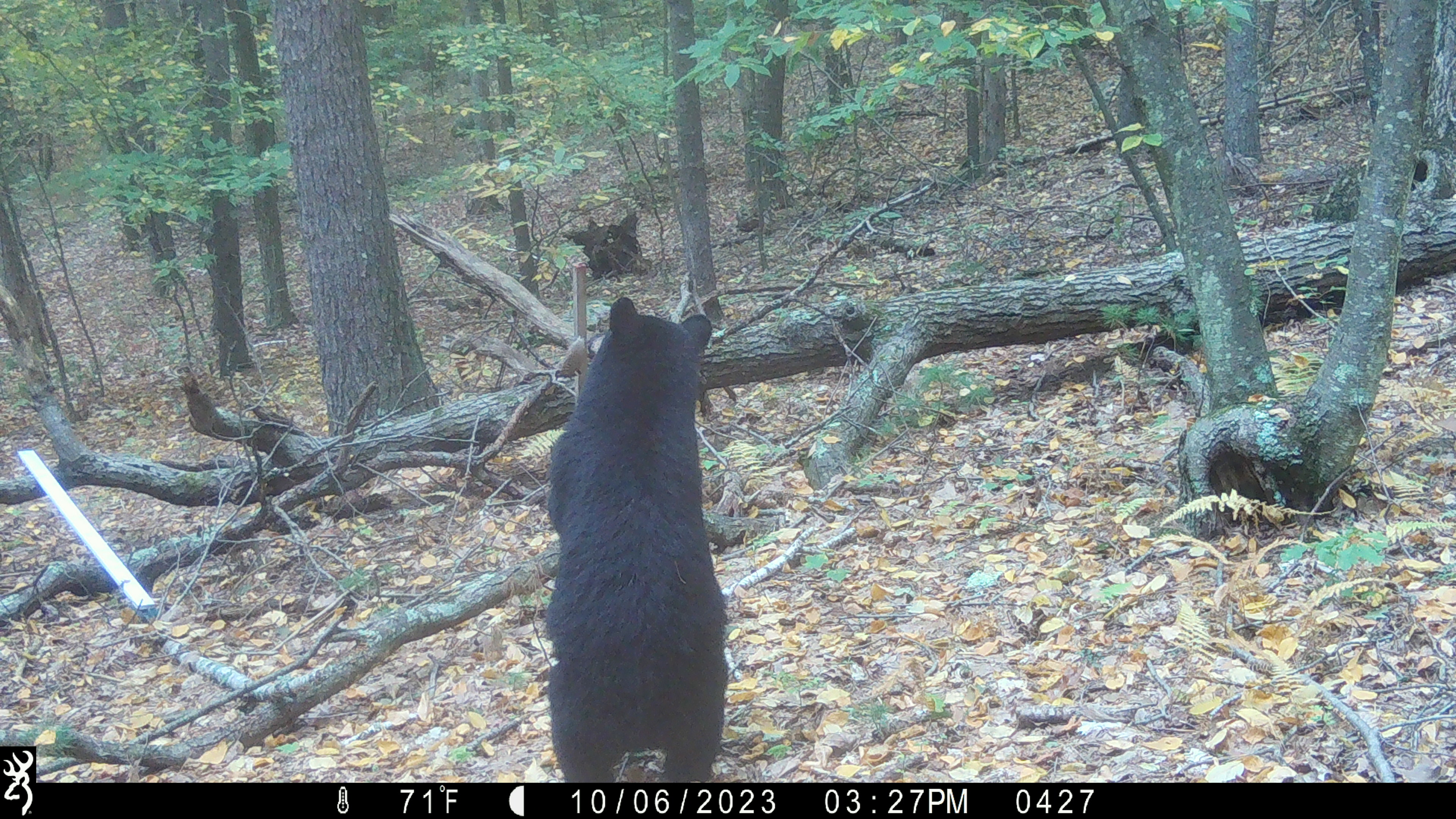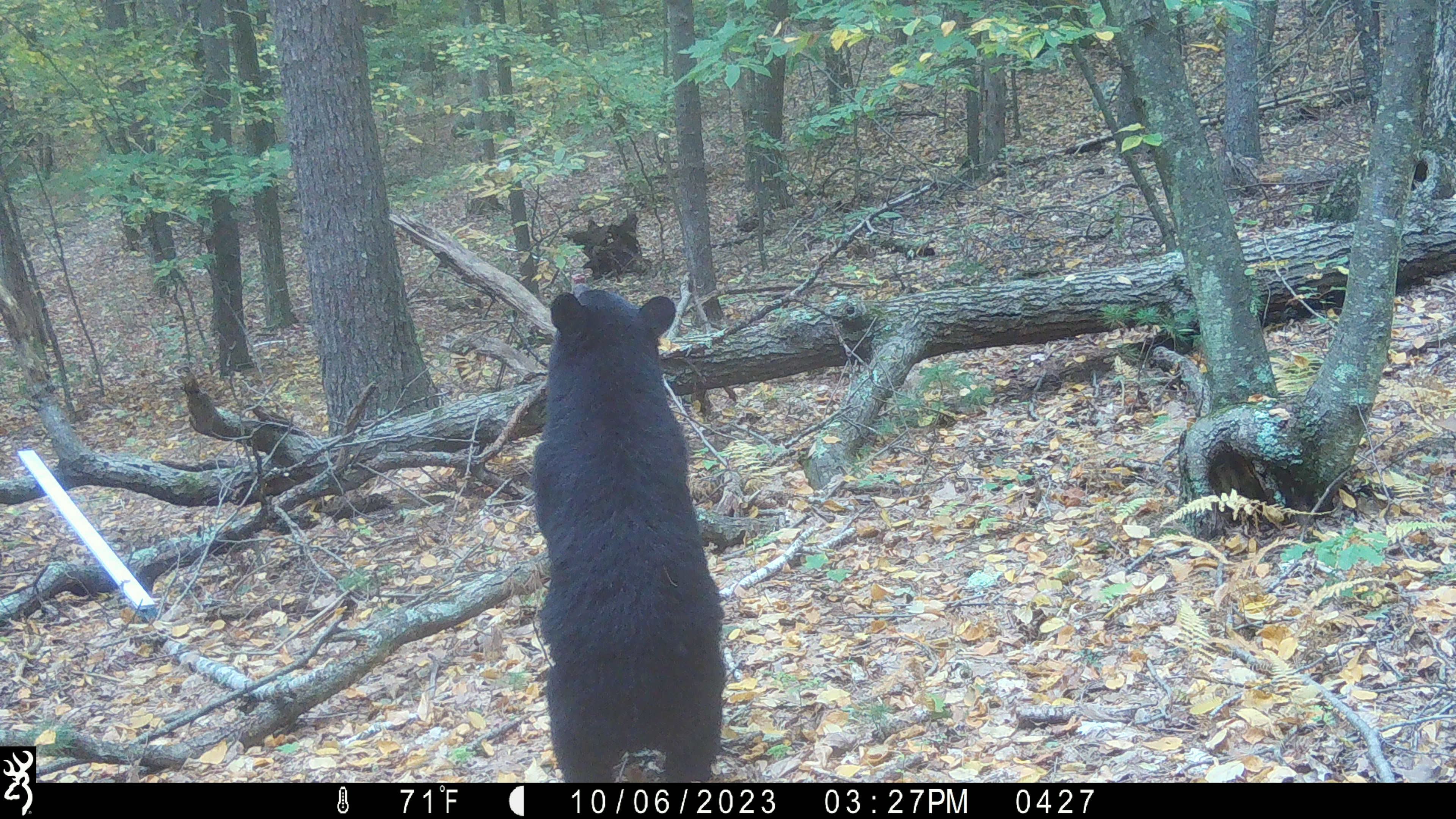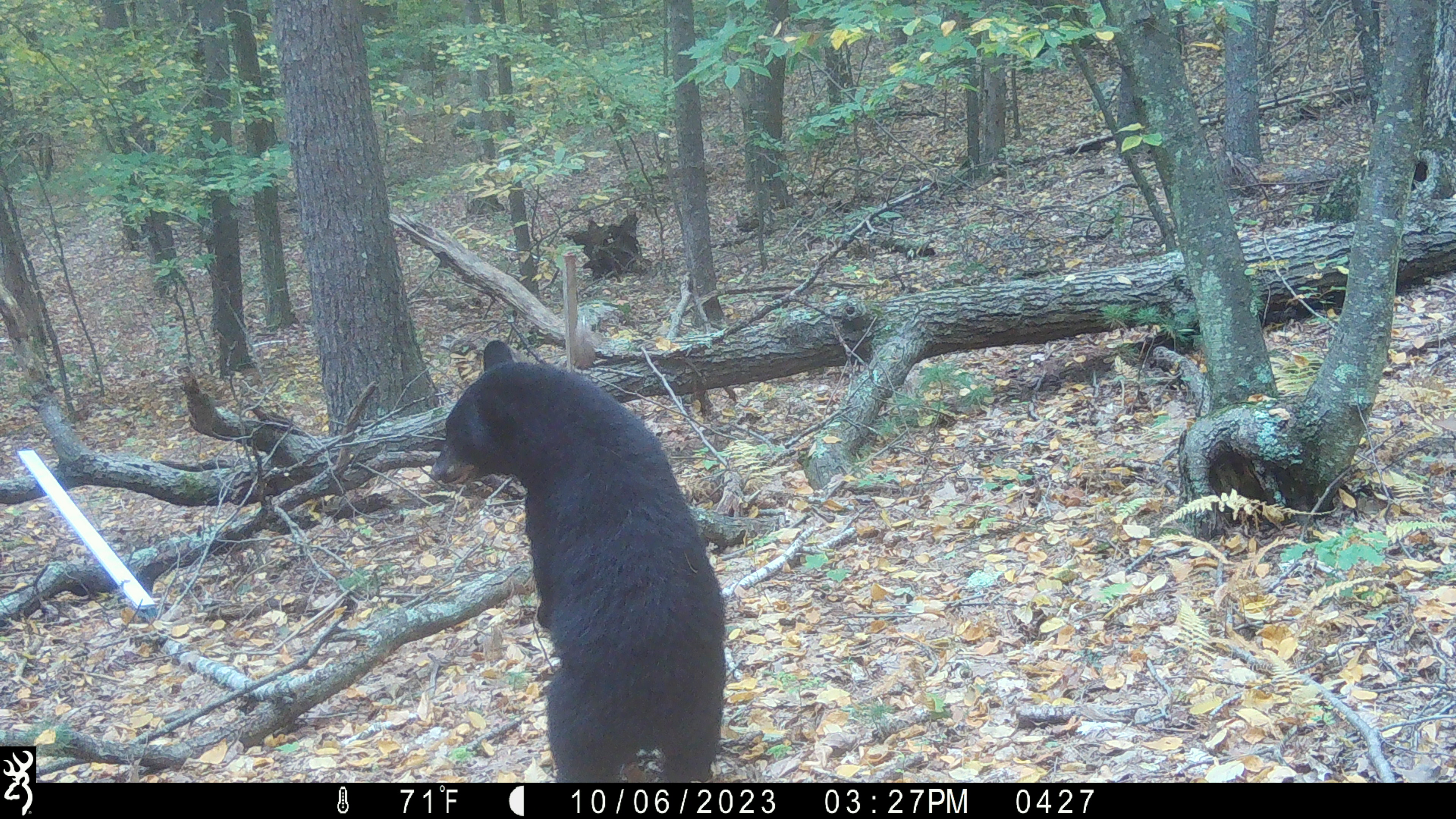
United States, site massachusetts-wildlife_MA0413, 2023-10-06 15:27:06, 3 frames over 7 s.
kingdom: Animalia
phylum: Chordata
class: Mammalia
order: Carnivora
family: Ursidae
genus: Ursus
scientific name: Ursus americanus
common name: black bear